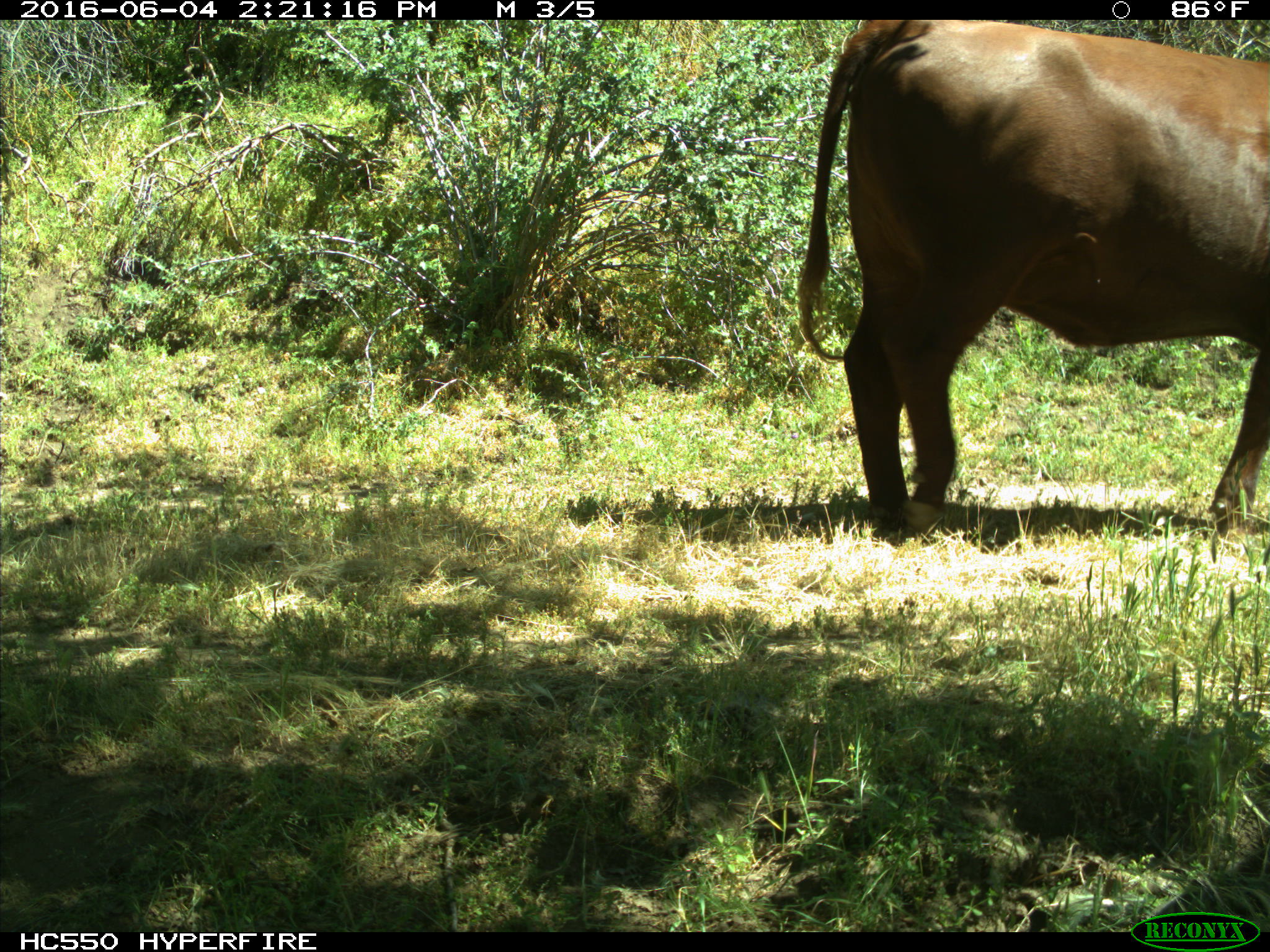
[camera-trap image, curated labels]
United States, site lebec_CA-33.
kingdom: Animalia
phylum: Chordata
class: Mammalia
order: Artiodactyla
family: Bovidae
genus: Bos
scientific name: Bos taurus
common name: domestic cow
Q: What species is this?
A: Bos taurus (domestic cow).